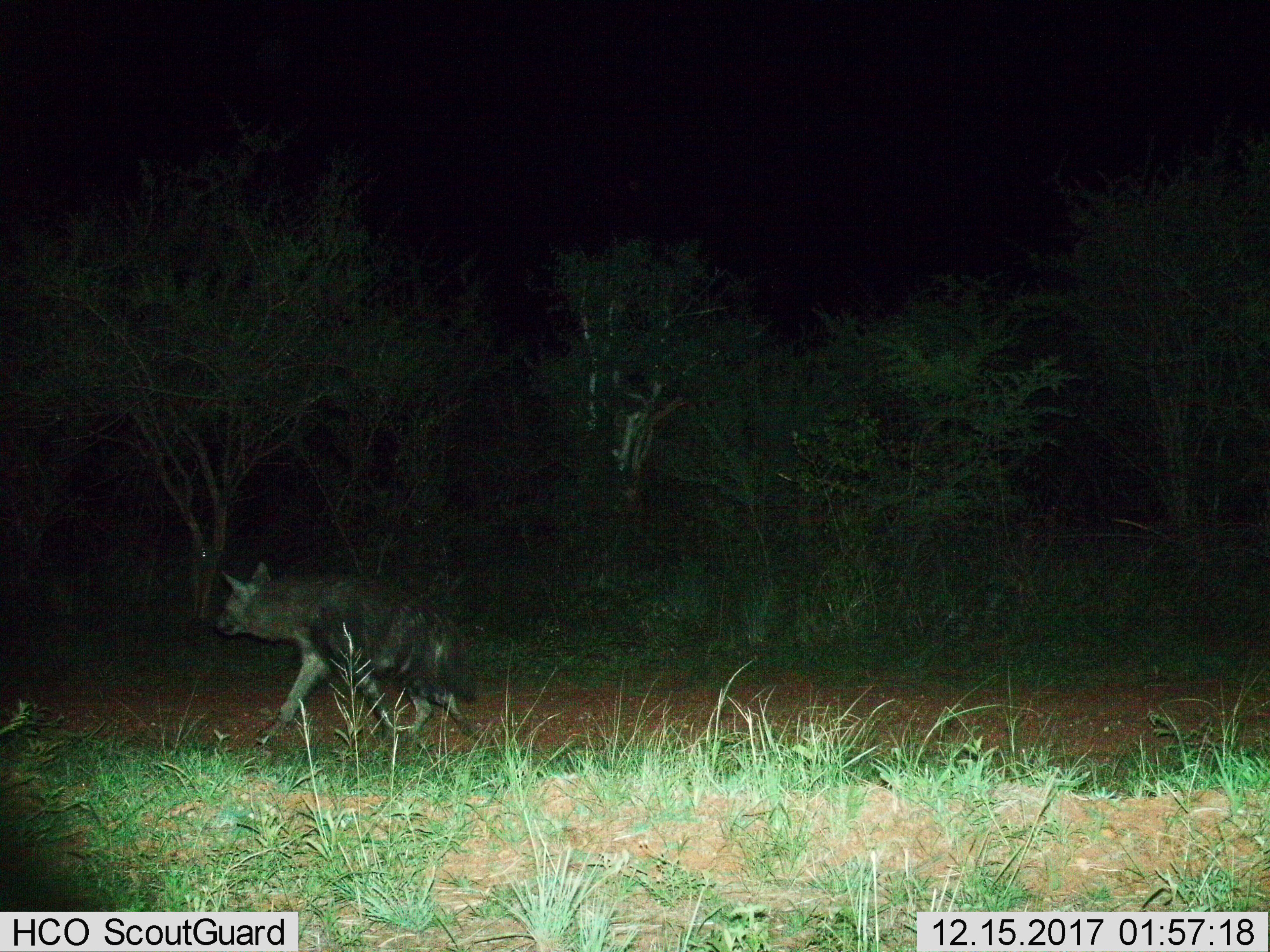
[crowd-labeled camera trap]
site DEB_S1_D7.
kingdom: Animalia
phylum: Chordata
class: Mammalia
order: Carnivora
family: Hyaenidae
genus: Parahyaena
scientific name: Parahyaena brunnea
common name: brown hyena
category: hyenabrown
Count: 1.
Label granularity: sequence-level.